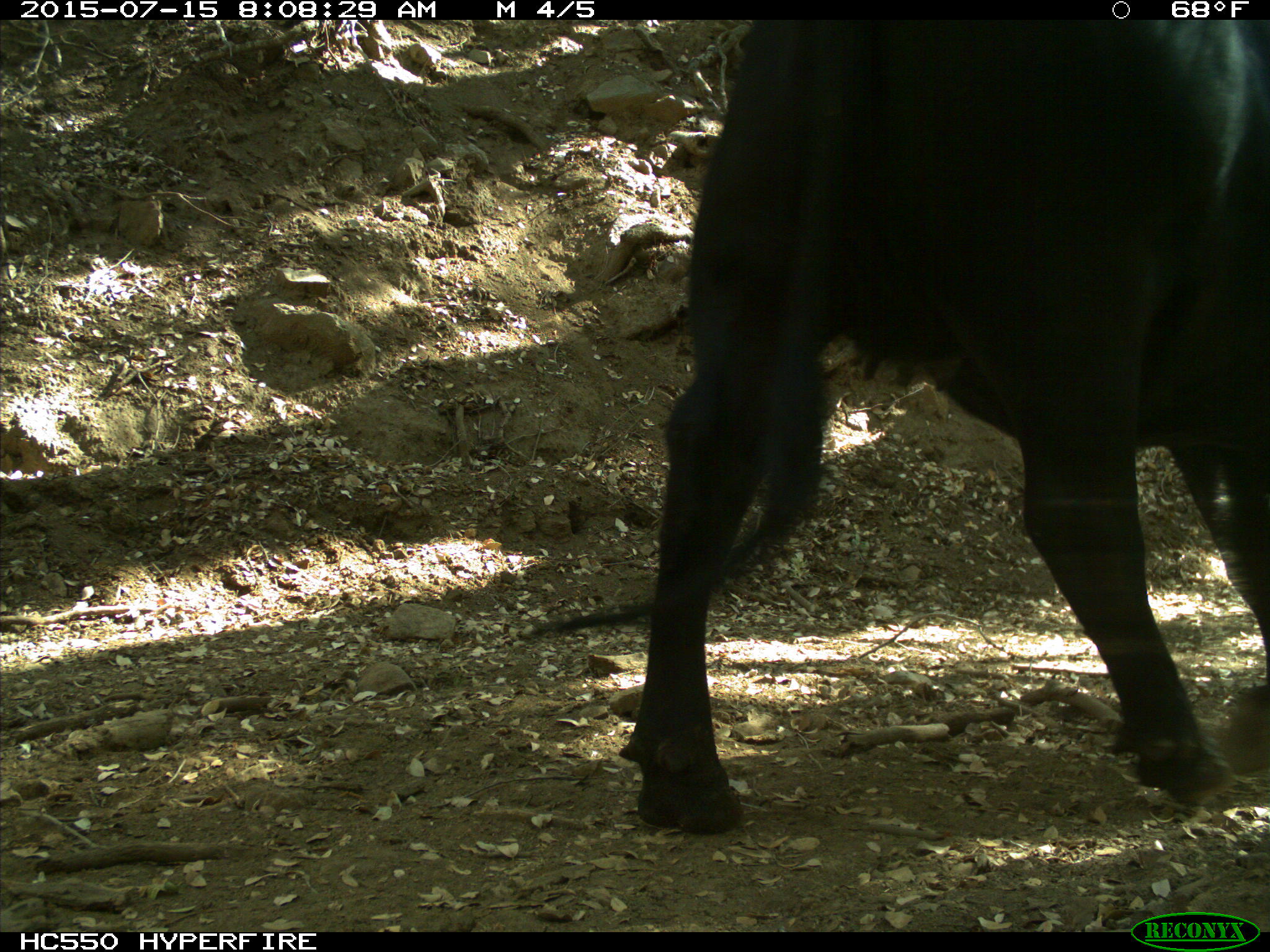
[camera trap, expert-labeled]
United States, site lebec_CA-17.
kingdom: Animalia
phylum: Chordata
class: Mammalia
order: Artiodactyla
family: Bovidae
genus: Bos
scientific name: Bos taurus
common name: domestic cow